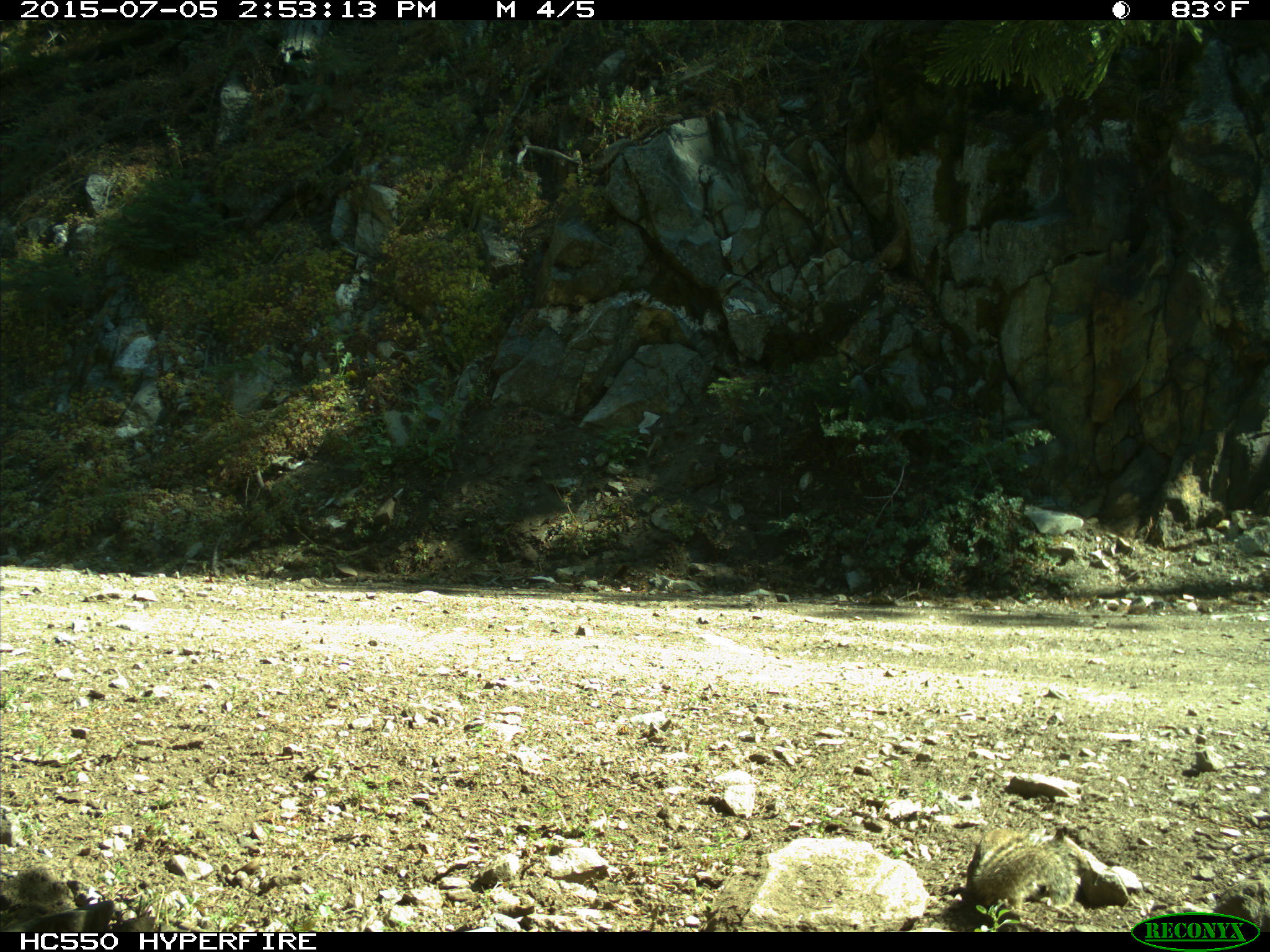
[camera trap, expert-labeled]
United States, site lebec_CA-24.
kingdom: Animalia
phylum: Chordata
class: Mammalia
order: Rodentia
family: Sciuridae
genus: Otospermophilus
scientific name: Otospermophilus beecheyi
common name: california ground squirrel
Otospermophilus beecheyi (california ground squirrel).